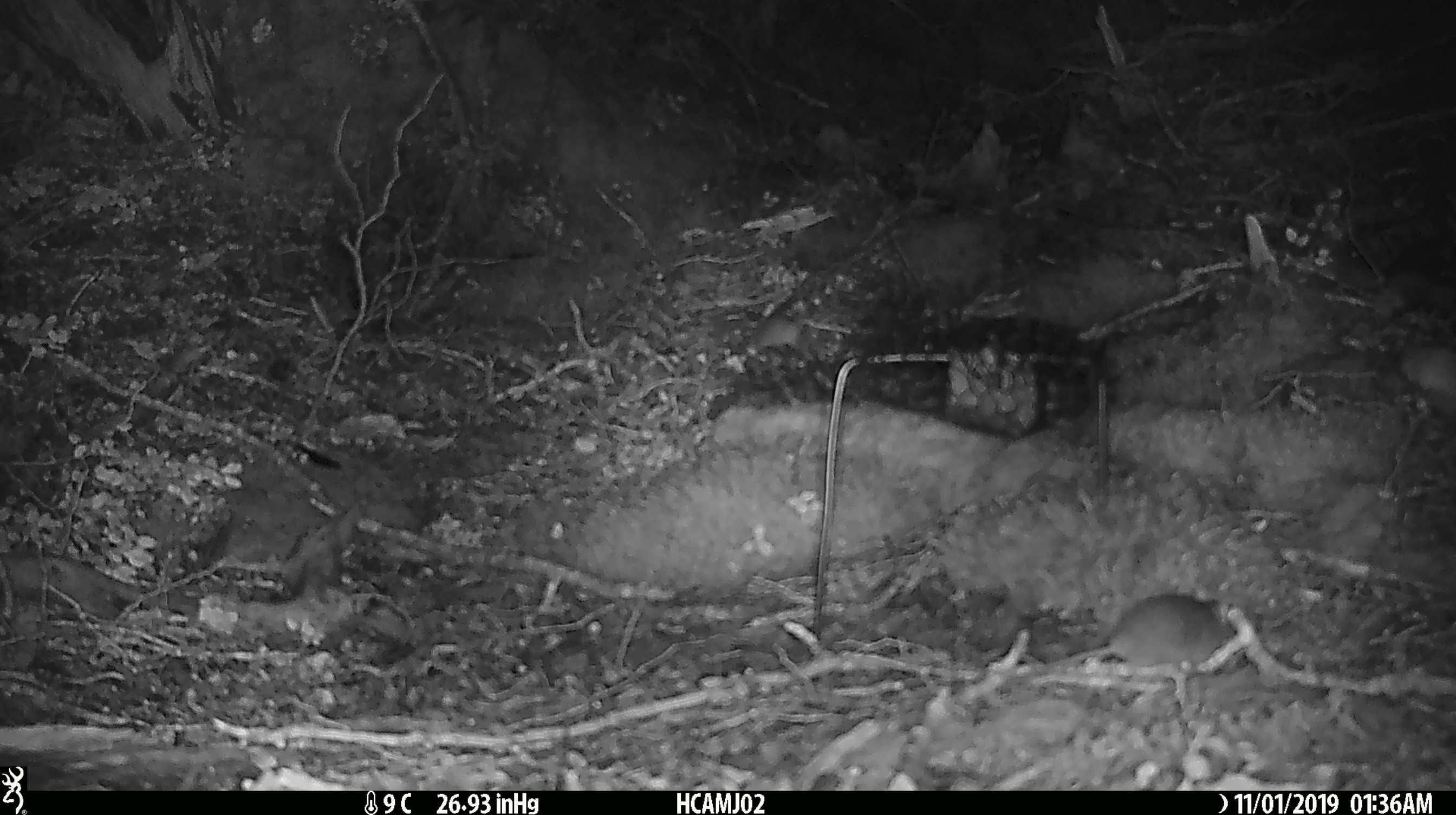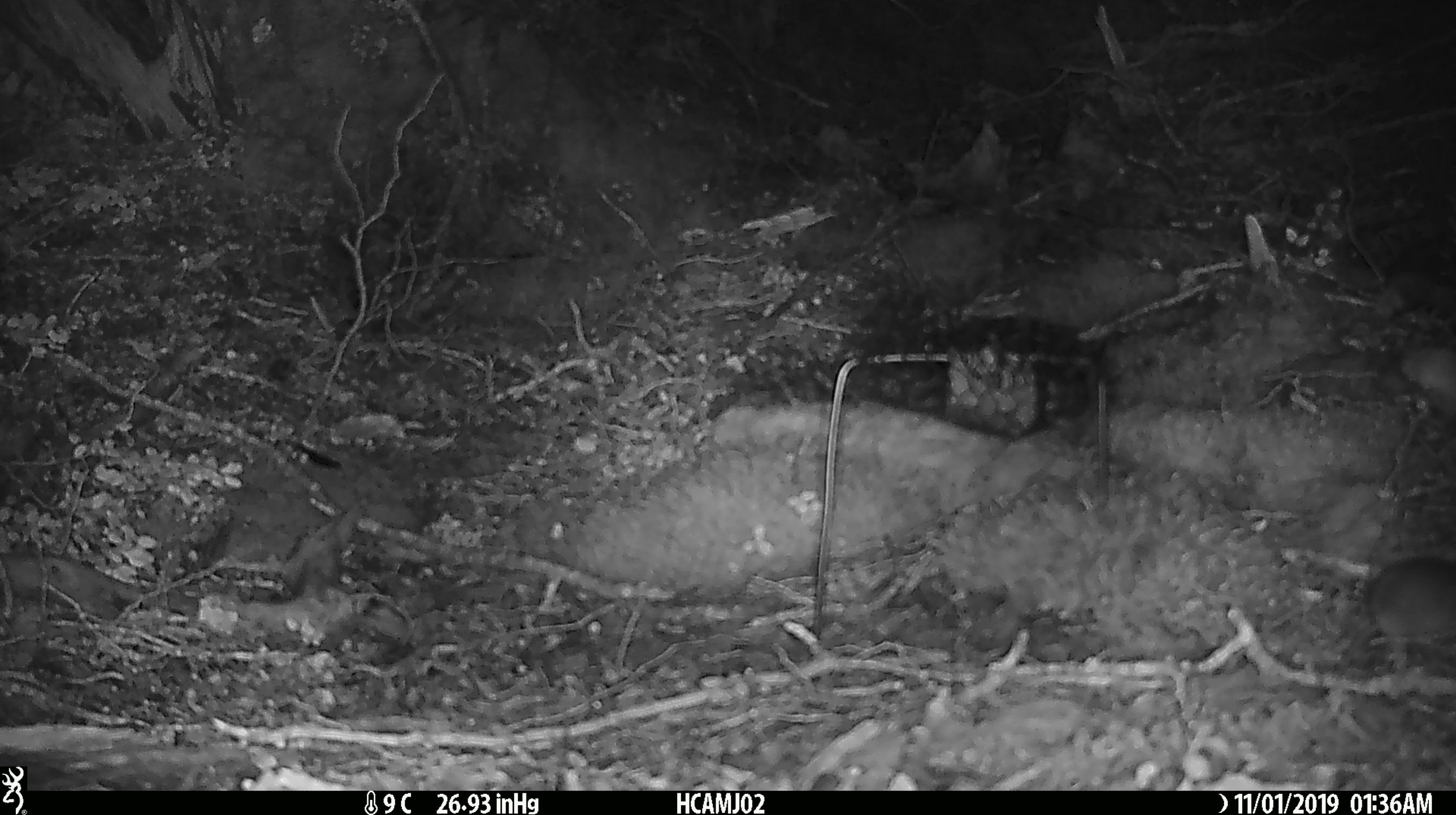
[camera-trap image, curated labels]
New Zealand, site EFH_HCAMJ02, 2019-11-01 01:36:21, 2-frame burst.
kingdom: Animalia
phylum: Chordata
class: Mammalia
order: Rodentia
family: Muridae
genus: Mus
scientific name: Mus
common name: mouse